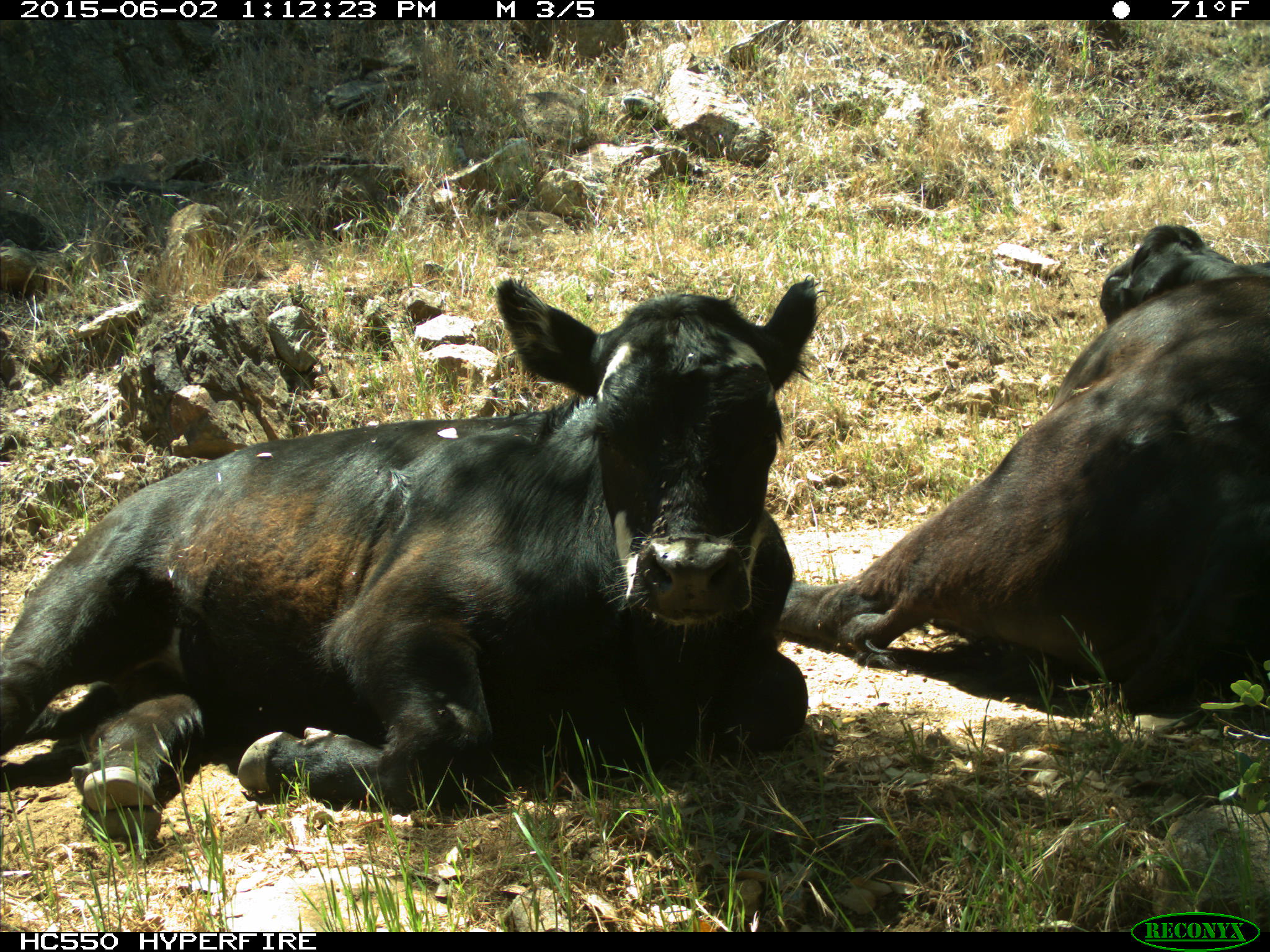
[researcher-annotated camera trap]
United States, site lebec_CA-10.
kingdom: Animalia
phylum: Chordata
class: Mammalia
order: Artiodactyla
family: Bovidae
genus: Bos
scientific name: Bos taurus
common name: domestic cow